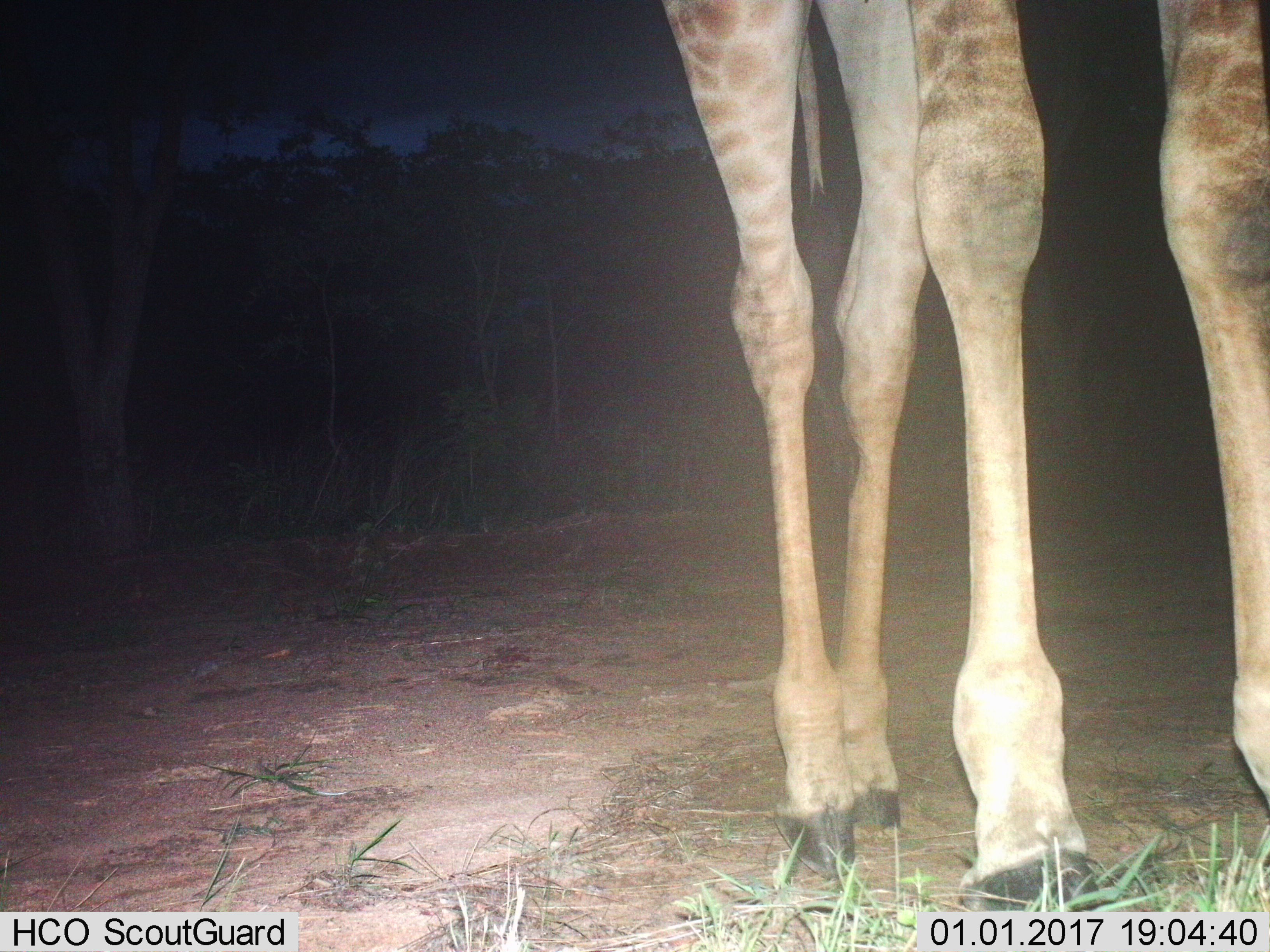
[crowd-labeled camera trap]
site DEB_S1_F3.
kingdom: Animalia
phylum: Chordata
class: Mammalia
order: Artiodactyla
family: Giraffidae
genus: Giraffa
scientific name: Giraffa camelopardalis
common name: giraffe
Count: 1.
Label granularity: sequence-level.